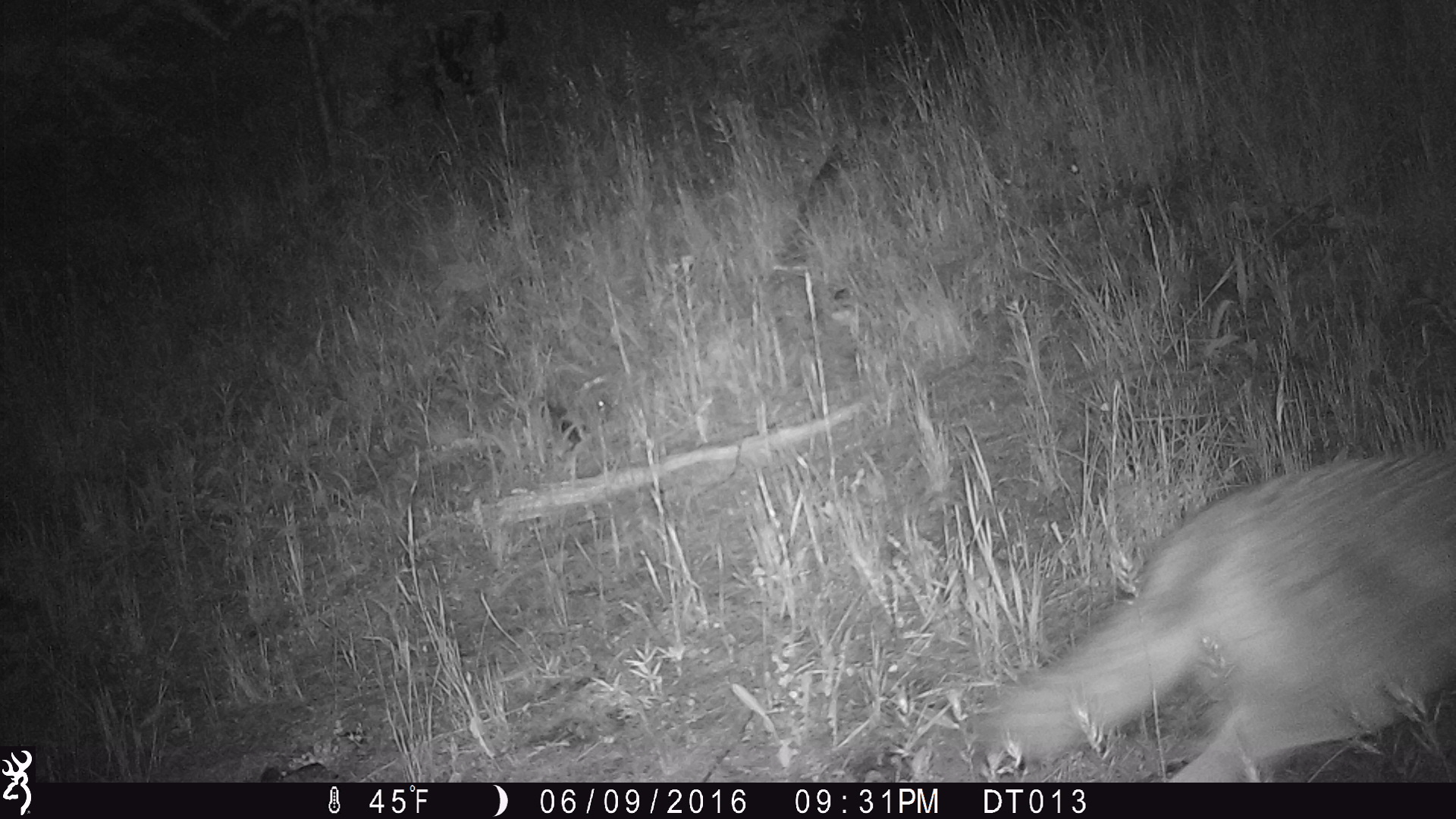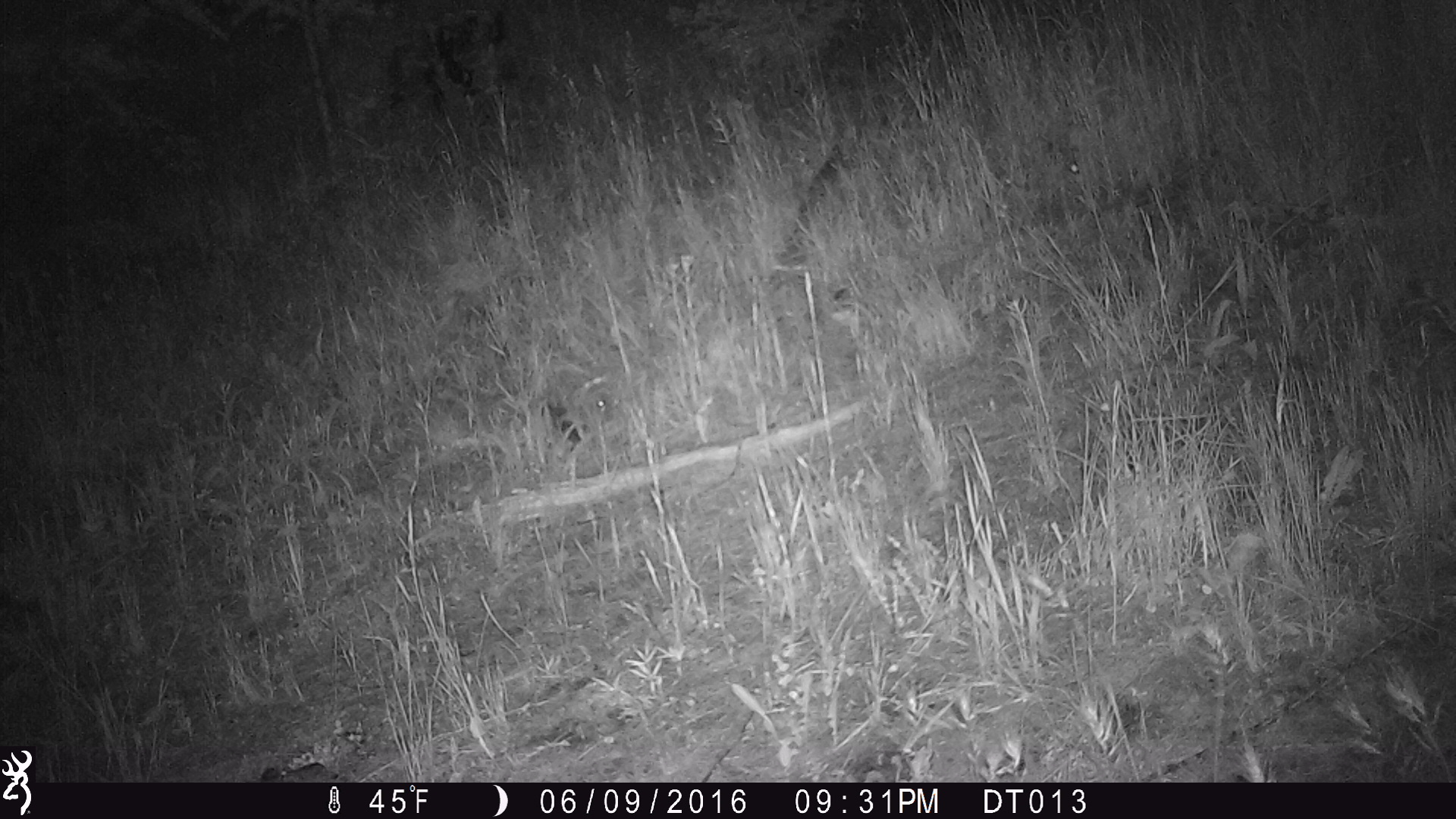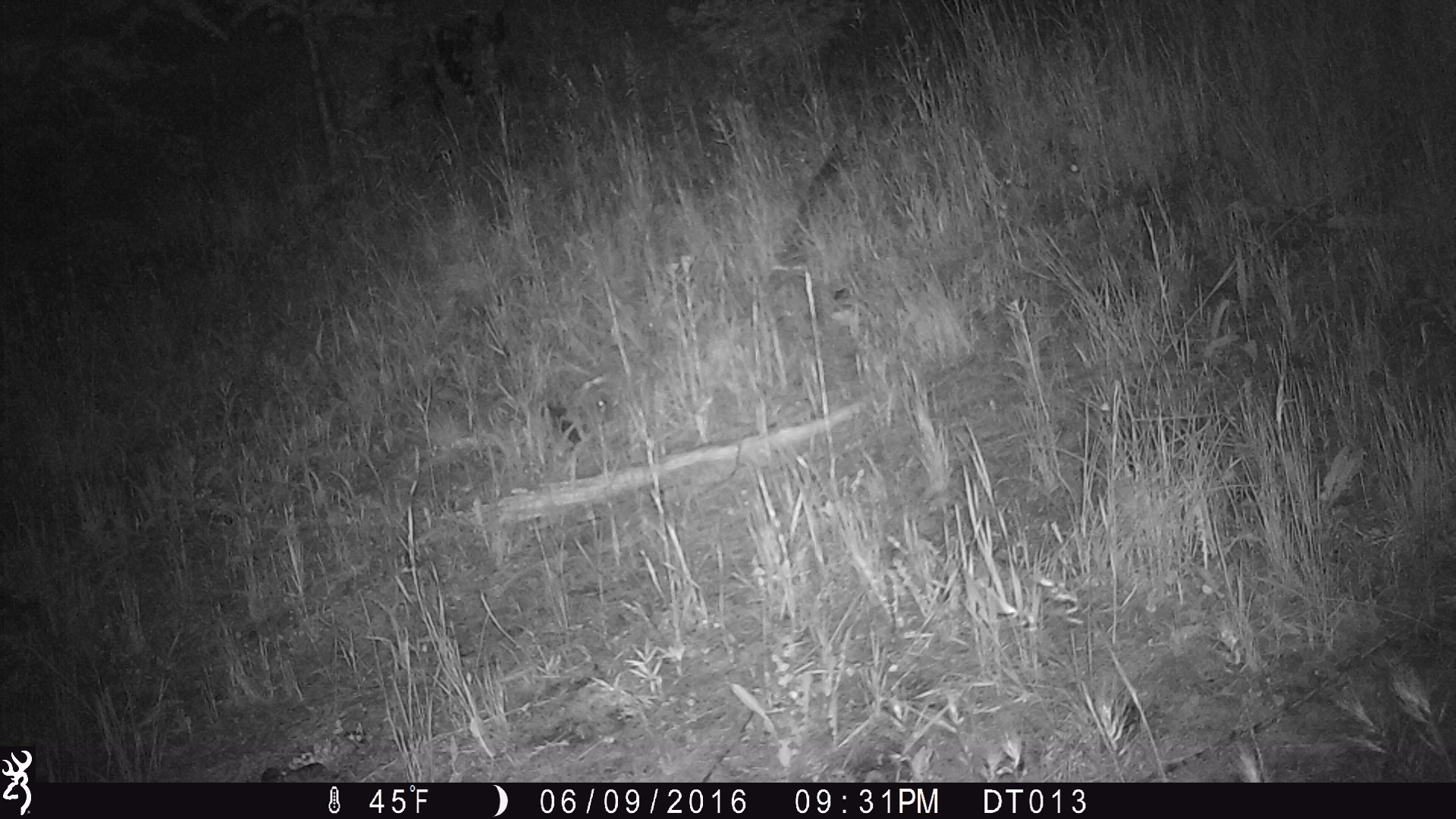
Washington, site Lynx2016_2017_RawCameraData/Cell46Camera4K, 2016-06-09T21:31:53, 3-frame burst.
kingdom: Animalia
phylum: Chordata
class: Mammalia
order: Carnivora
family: Canidae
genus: Canis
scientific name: Canis latrans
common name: coyote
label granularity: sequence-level